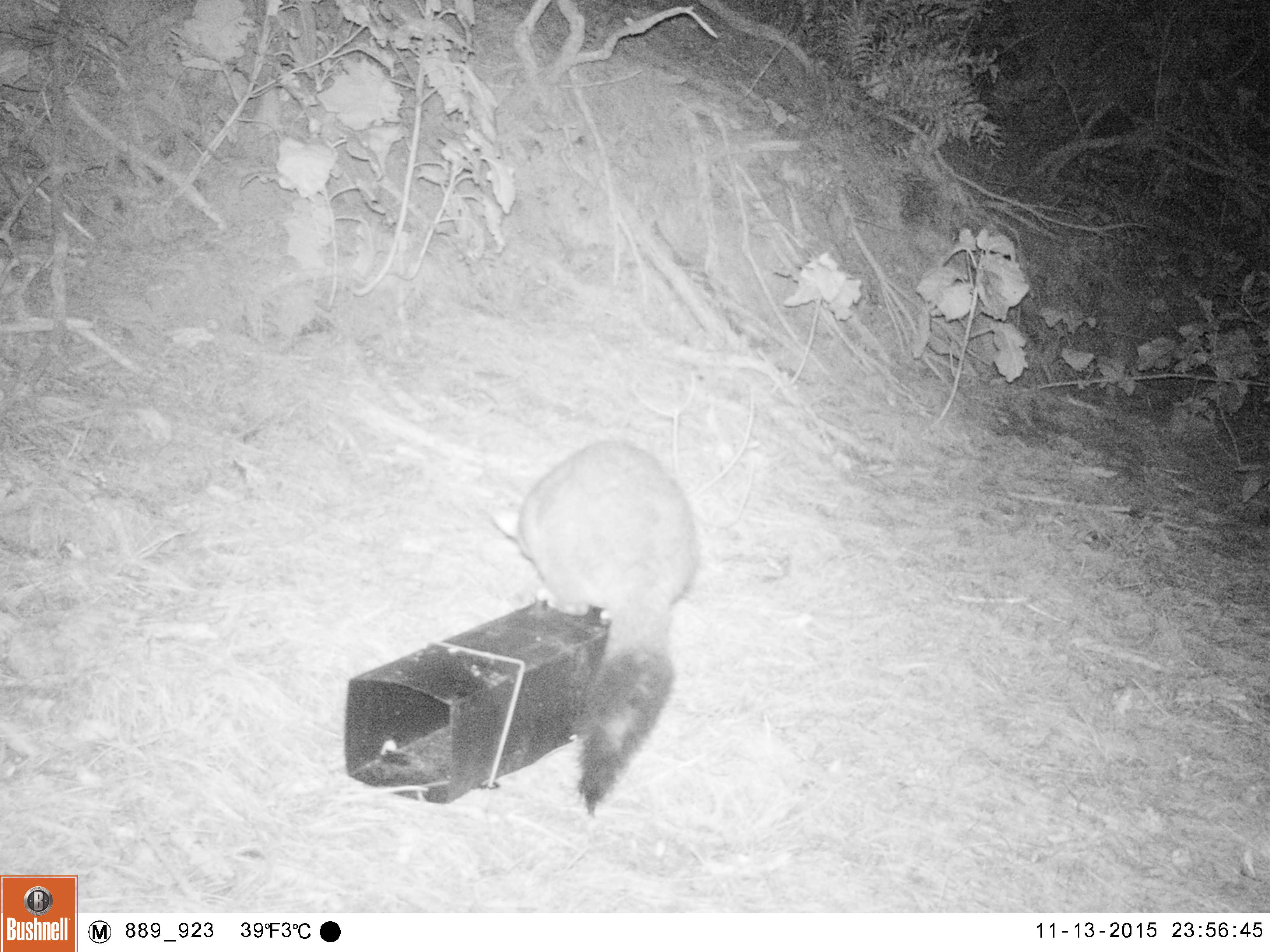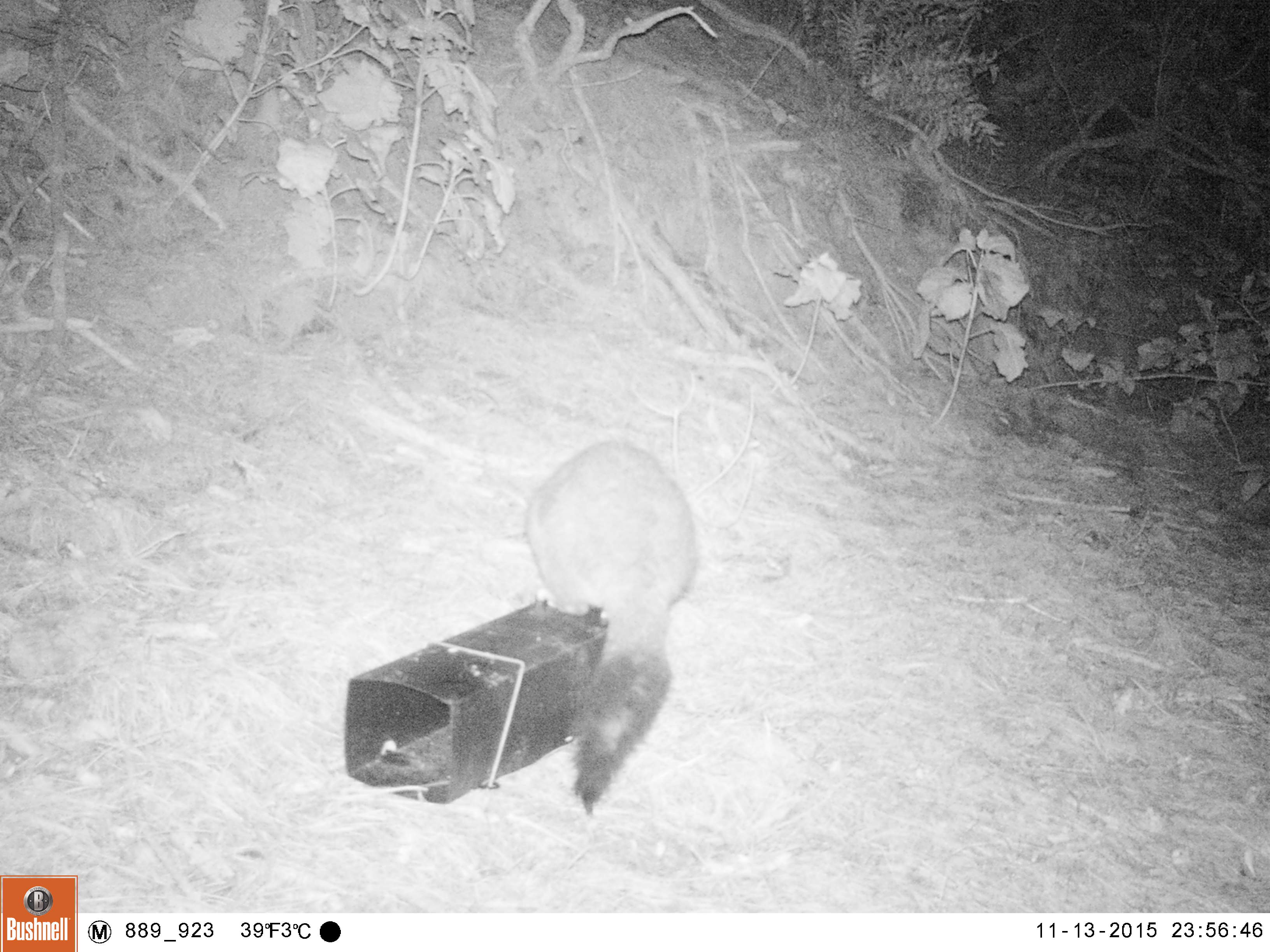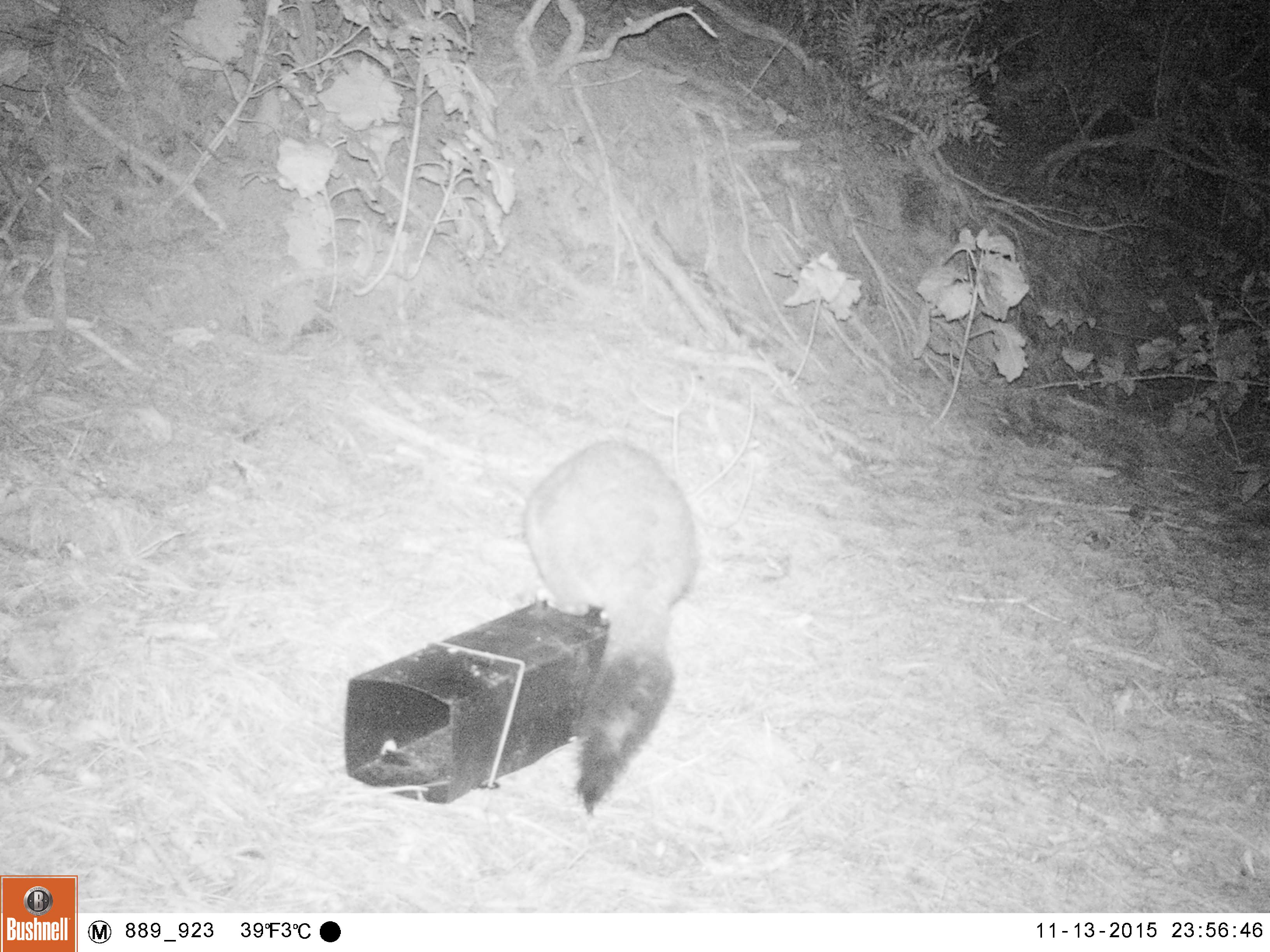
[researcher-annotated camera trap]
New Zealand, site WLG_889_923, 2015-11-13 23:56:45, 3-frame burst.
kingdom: Animalia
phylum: Chordata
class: Mammalia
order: Diprotodontia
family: Phalangeridae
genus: Trichosurus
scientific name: Trichosurus vulpecula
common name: common brushtail possum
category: possum